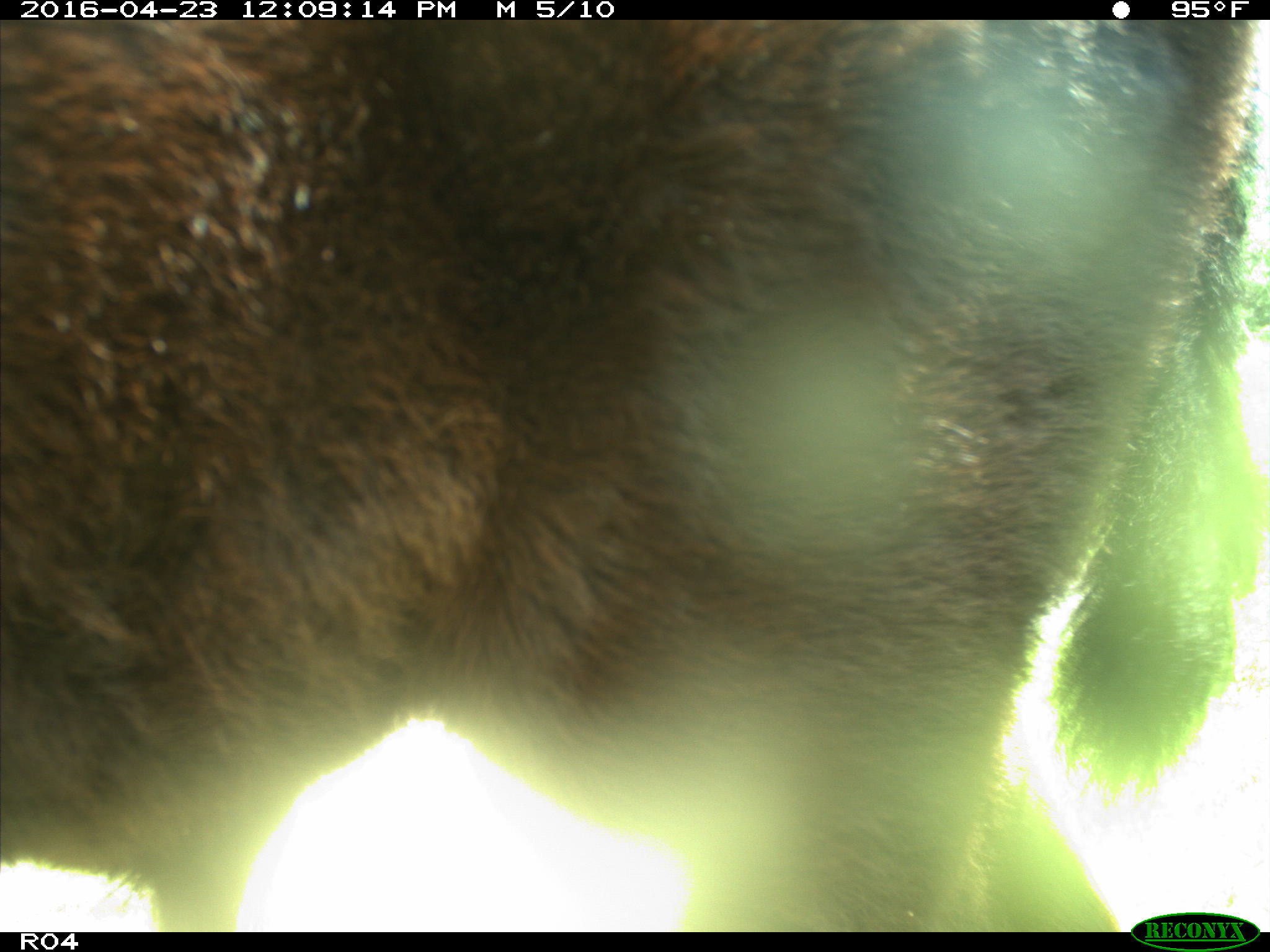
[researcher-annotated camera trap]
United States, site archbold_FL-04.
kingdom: Animalia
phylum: Chordata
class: Mammalia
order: Artiodactyla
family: Bovidae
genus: Bos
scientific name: Bos taurus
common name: domestic cow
Bos taurus (domestic cow).